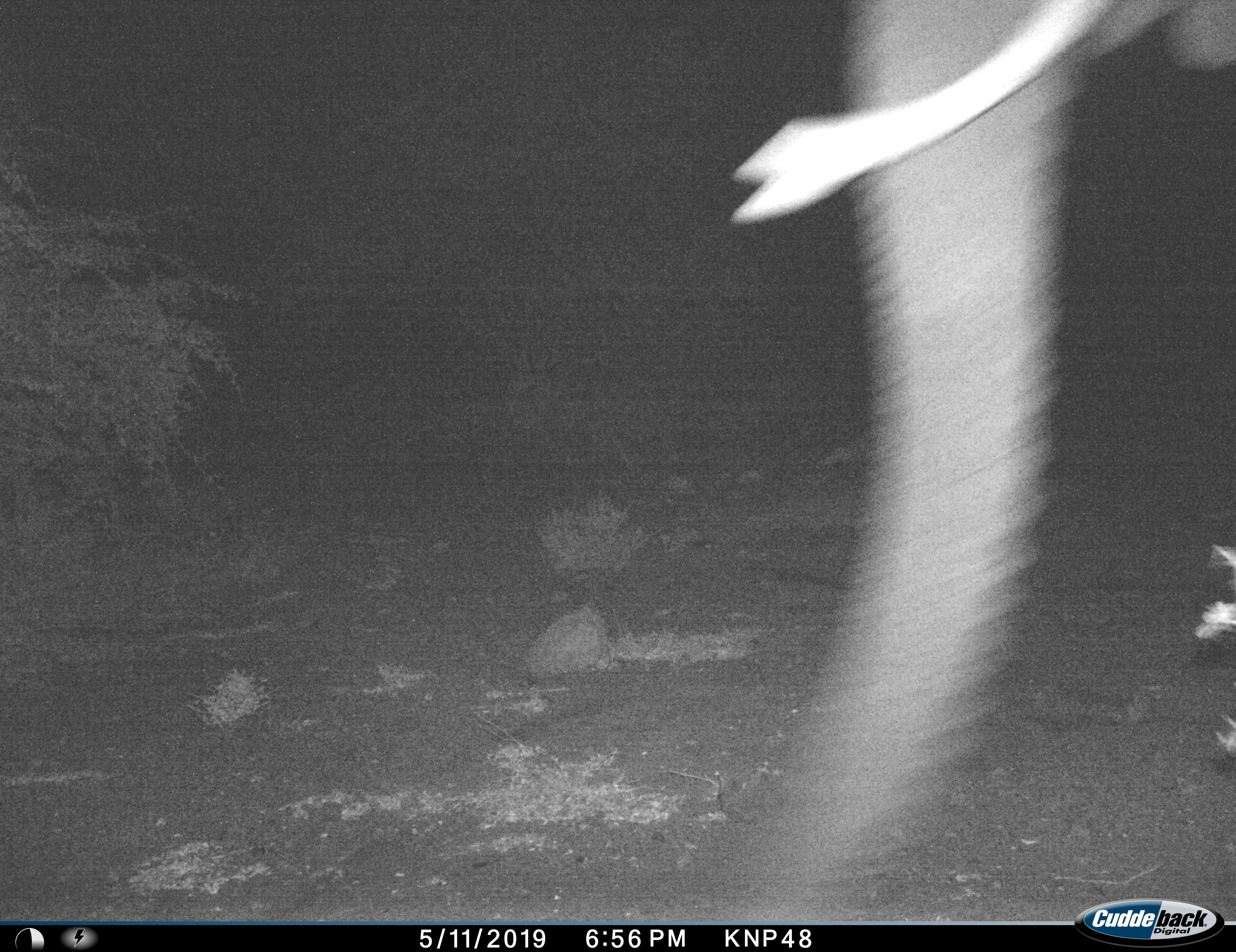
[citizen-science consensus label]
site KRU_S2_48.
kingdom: Animalia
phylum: Chordata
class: Mammalia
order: Proboscidea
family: Elephantidae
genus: Loxodonta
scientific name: Loxodonta africana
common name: african bush elephant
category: elephant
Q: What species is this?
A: Elephant (african bush elephant) (Loxodonta africana).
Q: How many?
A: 1.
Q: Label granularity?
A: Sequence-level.